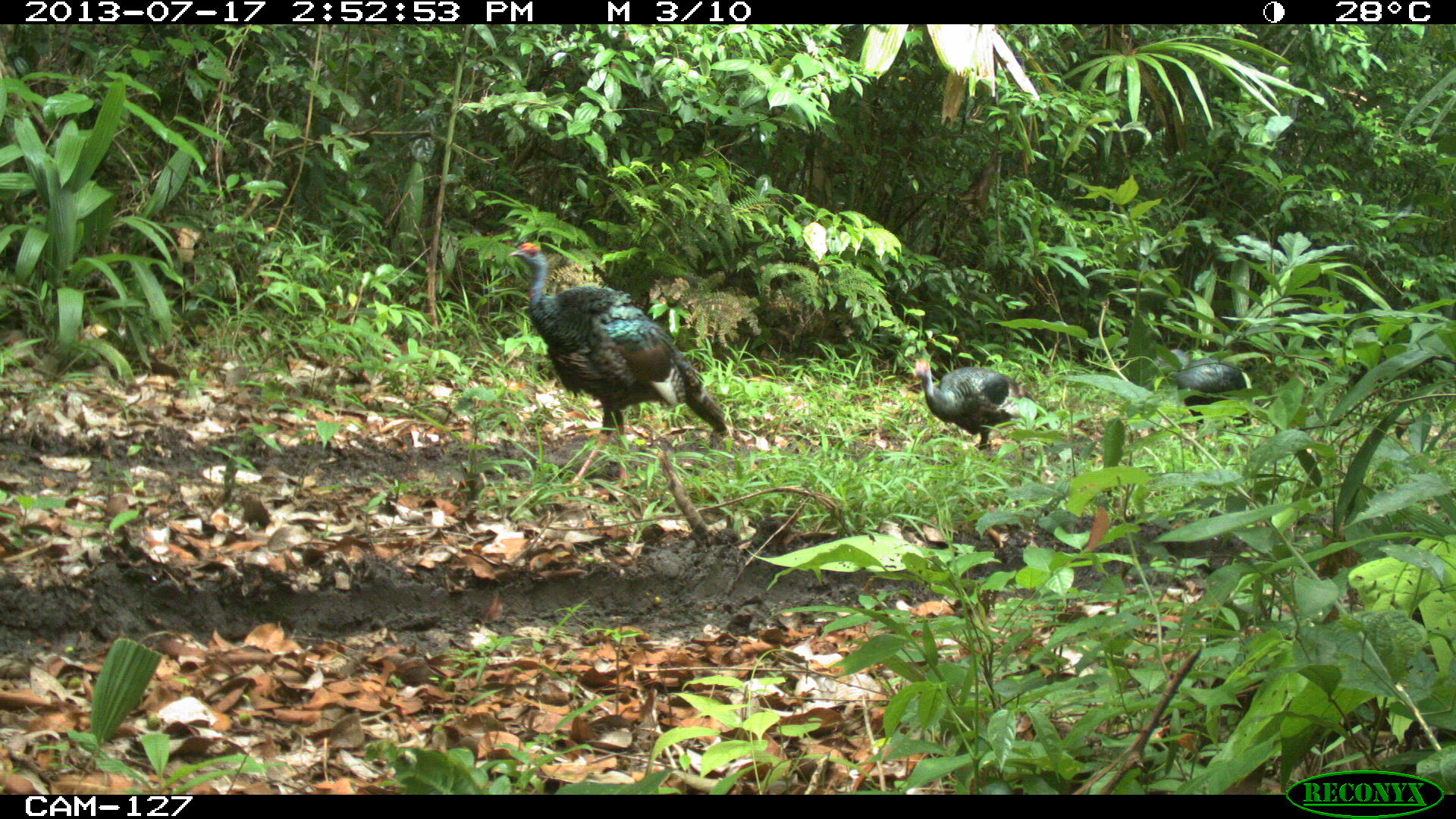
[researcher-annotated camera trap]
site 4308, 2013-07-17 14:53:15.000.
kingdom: Animalia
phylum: Chordata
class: Aves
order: Galliformes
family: Phasianidae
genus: Meleagris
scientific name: Meleagris ocellata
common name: ocellated turkey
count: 5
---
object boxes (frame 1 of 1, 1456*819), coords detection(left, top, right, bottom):
meleagris ocellata: detection(507, 238, 731, 488); detection(913, 358, 1037, 451); detection(1159, 347, 1254, 454)